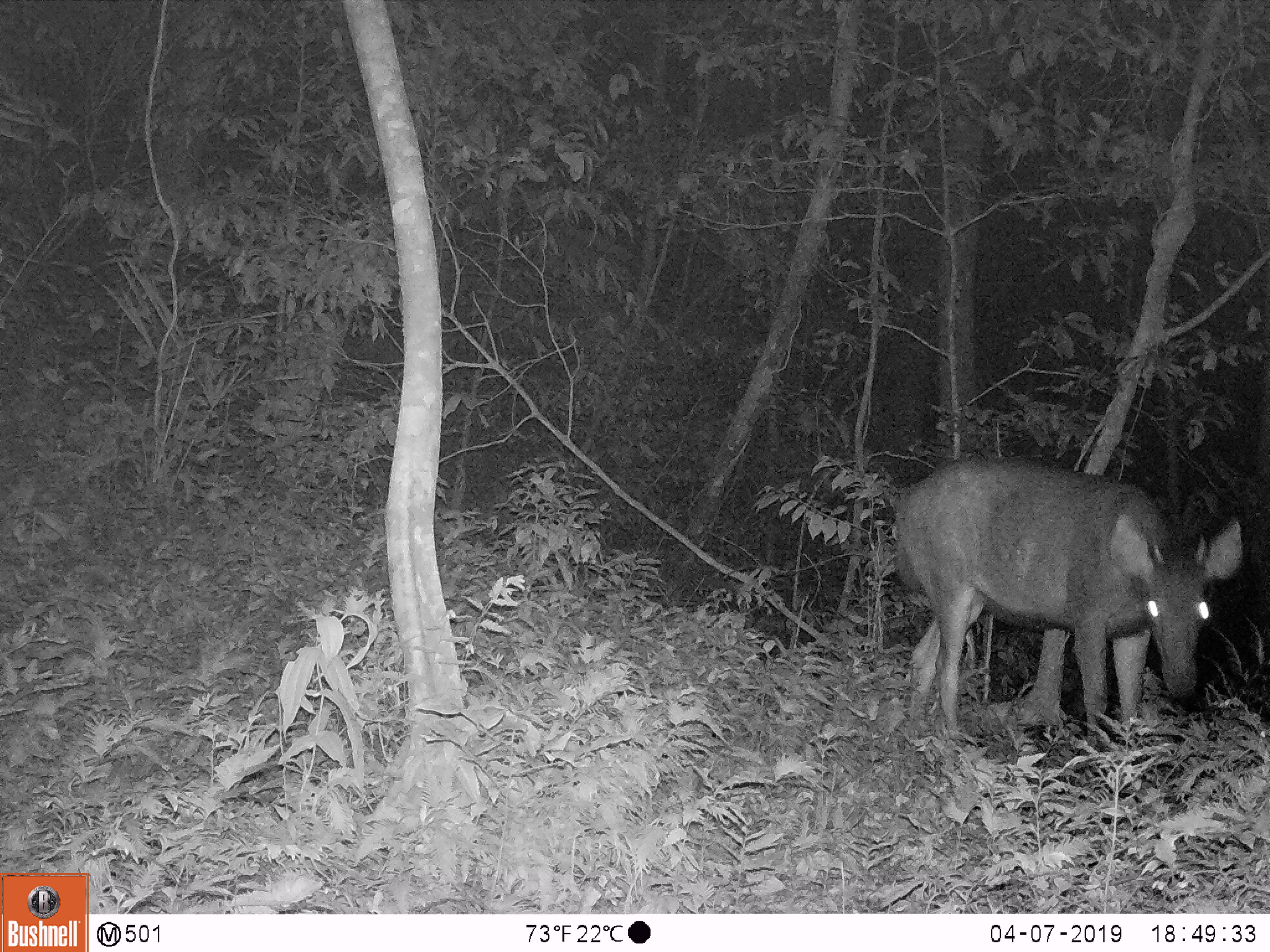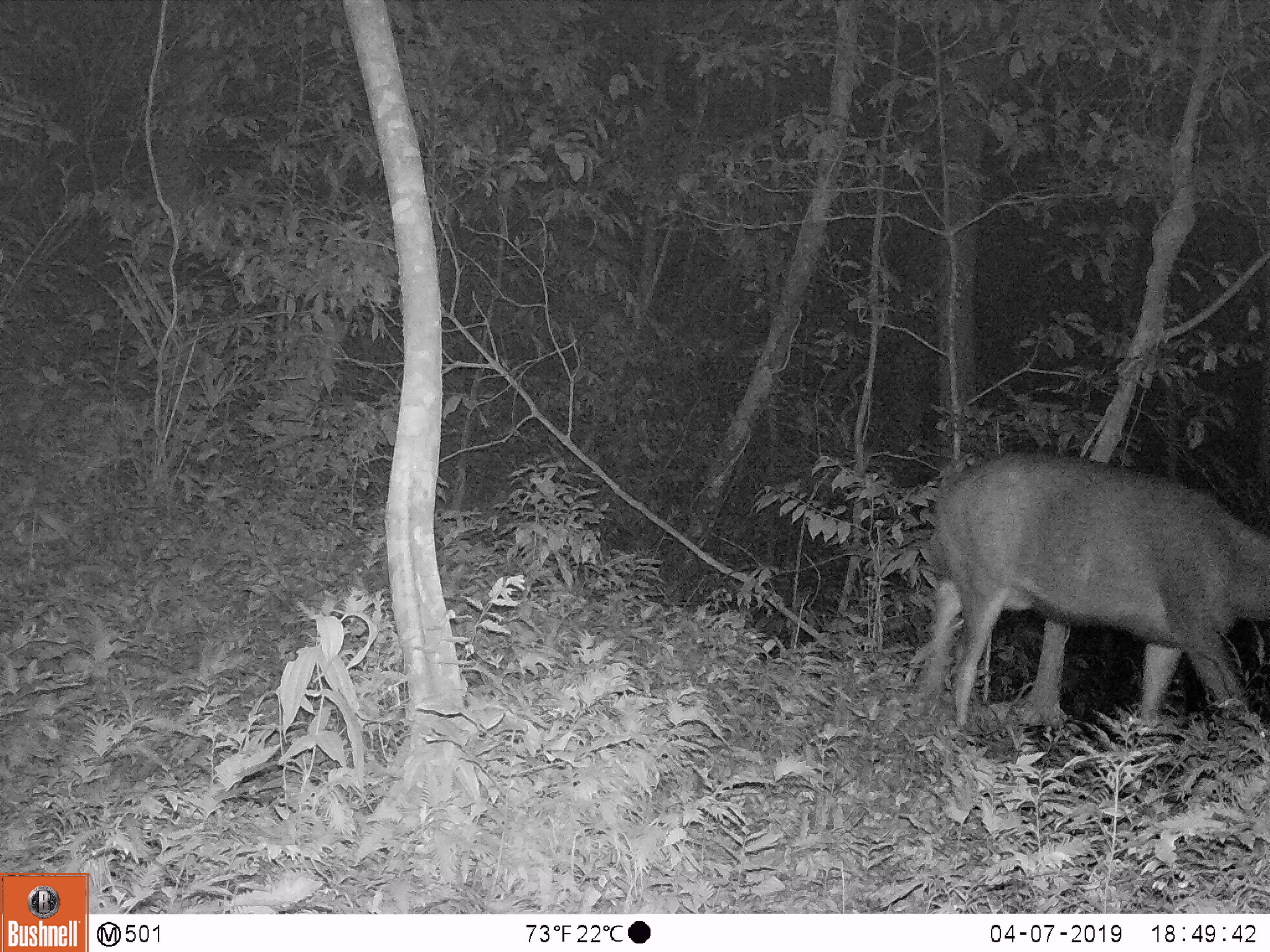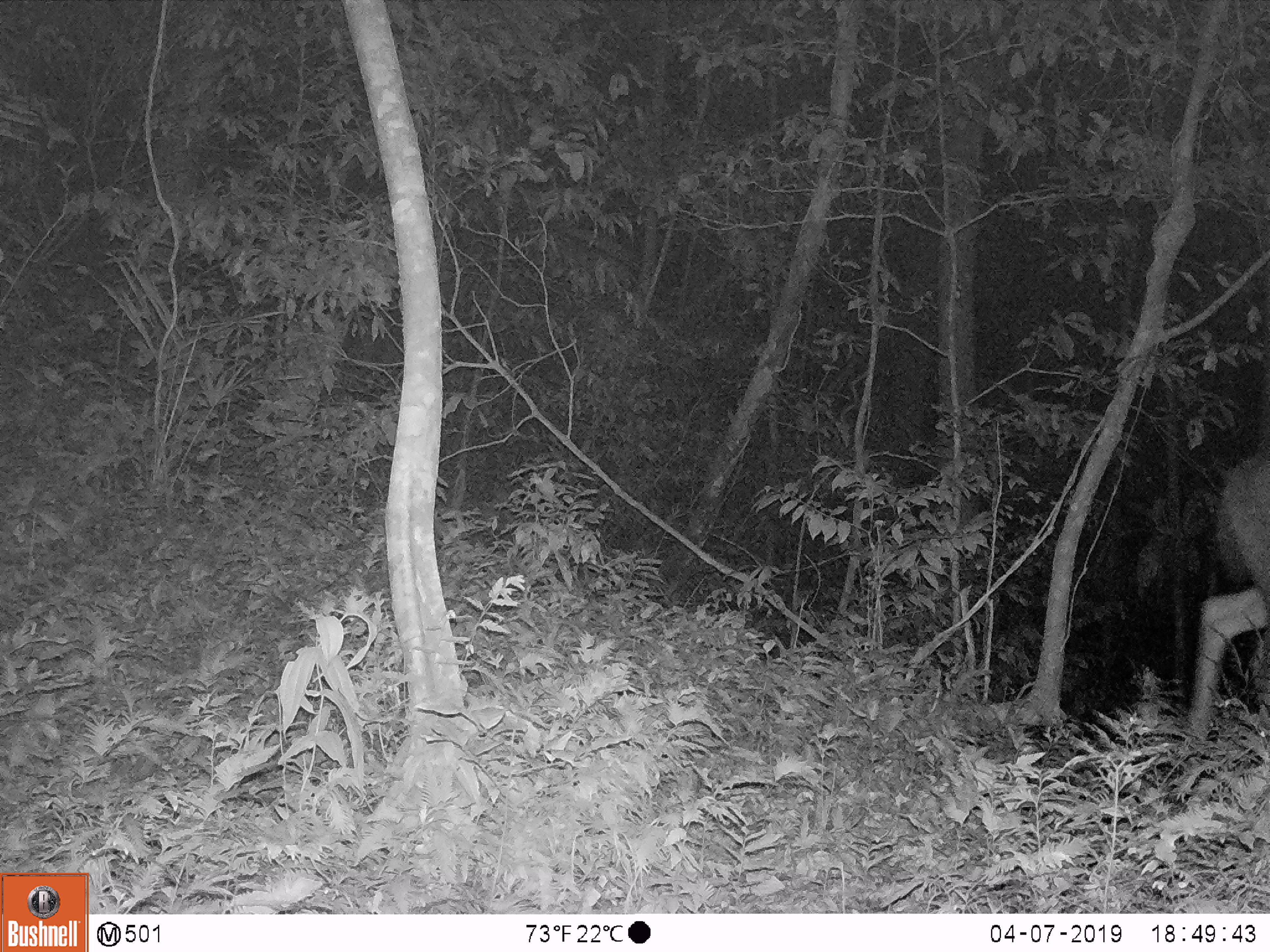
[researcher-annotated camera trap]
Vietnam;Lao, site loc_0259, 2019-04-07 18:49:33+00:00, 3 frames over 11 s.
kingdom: Animalia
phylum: Chordata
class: Mammalia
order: Artiodactyla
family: Cervidae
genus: Rusa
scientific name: Rusa unicolor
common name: sambar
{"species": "sambar (Rusa unicolor)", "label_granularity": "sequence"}